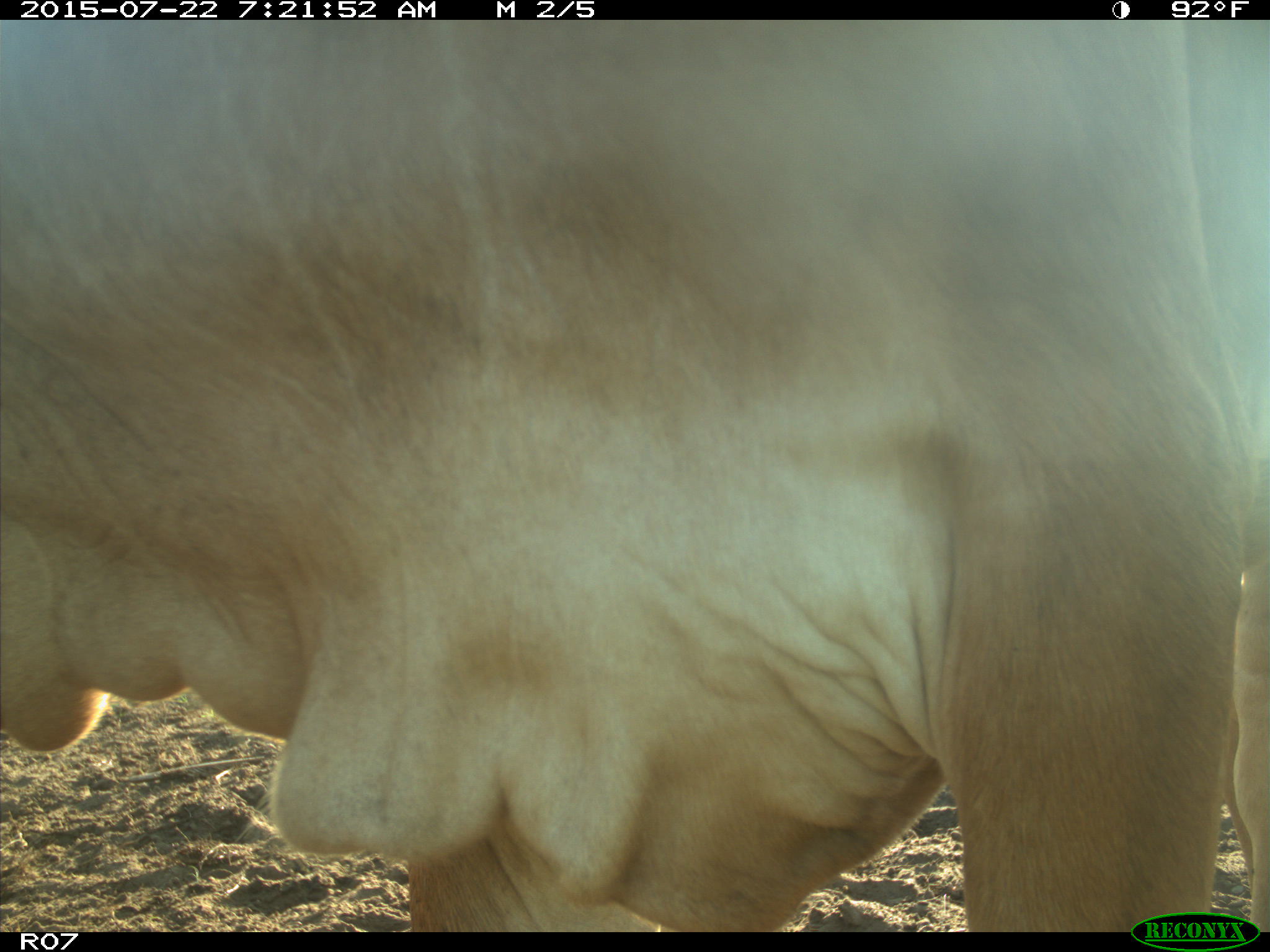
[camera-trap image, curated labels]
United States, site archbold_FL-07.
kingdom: Animalia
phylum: Chordata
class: Mammalia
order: Artiodactyla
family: Cervidae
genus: Odocoileus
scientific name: Odocoileus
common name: deer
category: unidentified deer